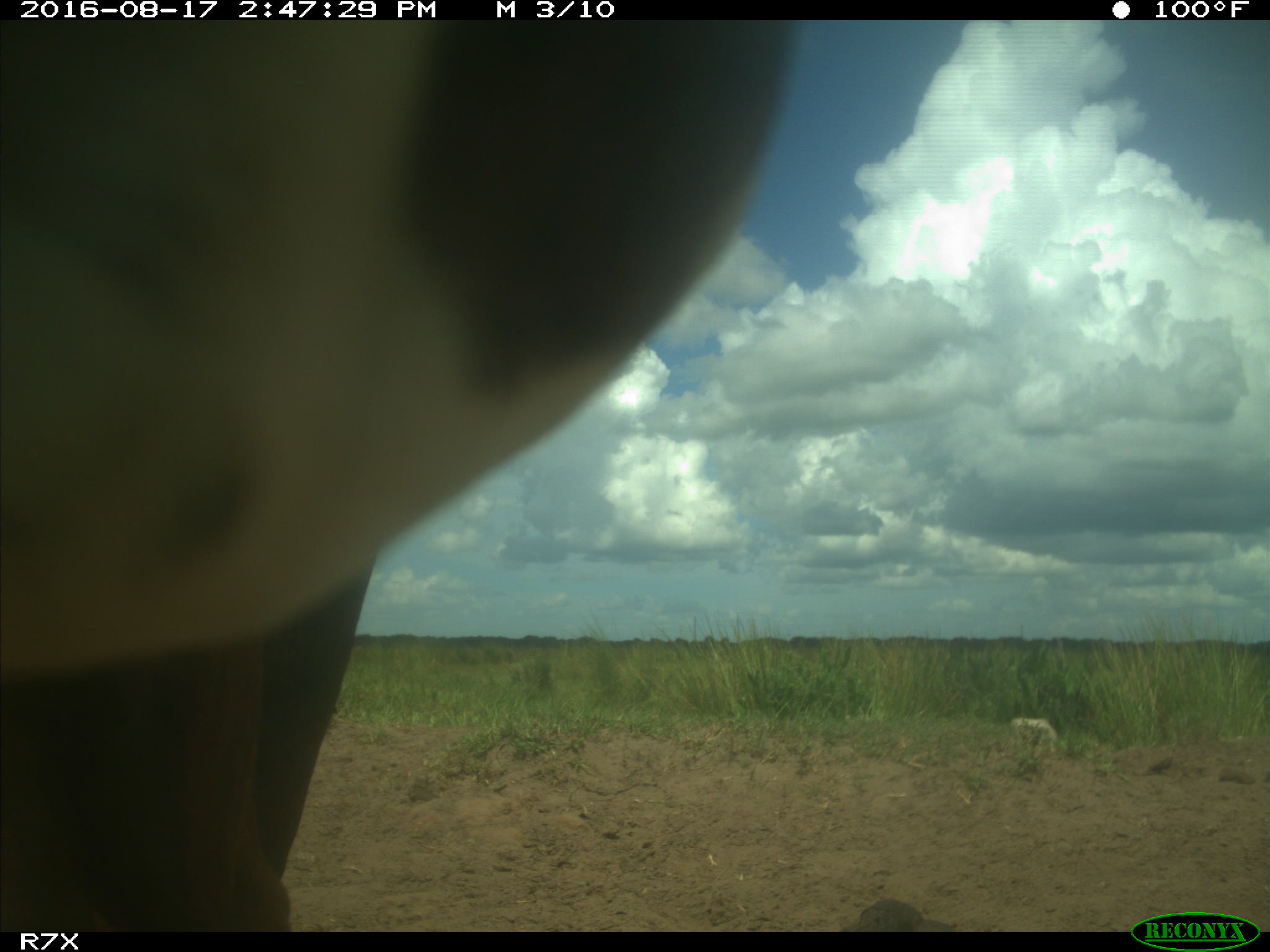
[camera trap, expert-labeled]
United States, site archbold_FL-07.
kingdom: Animalia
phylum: Chordata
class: Mammalia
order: Artiodactyla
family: Bovidae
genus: Bos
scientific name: Bos taurus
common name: domestic cow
Bos taurus (domestic cow).